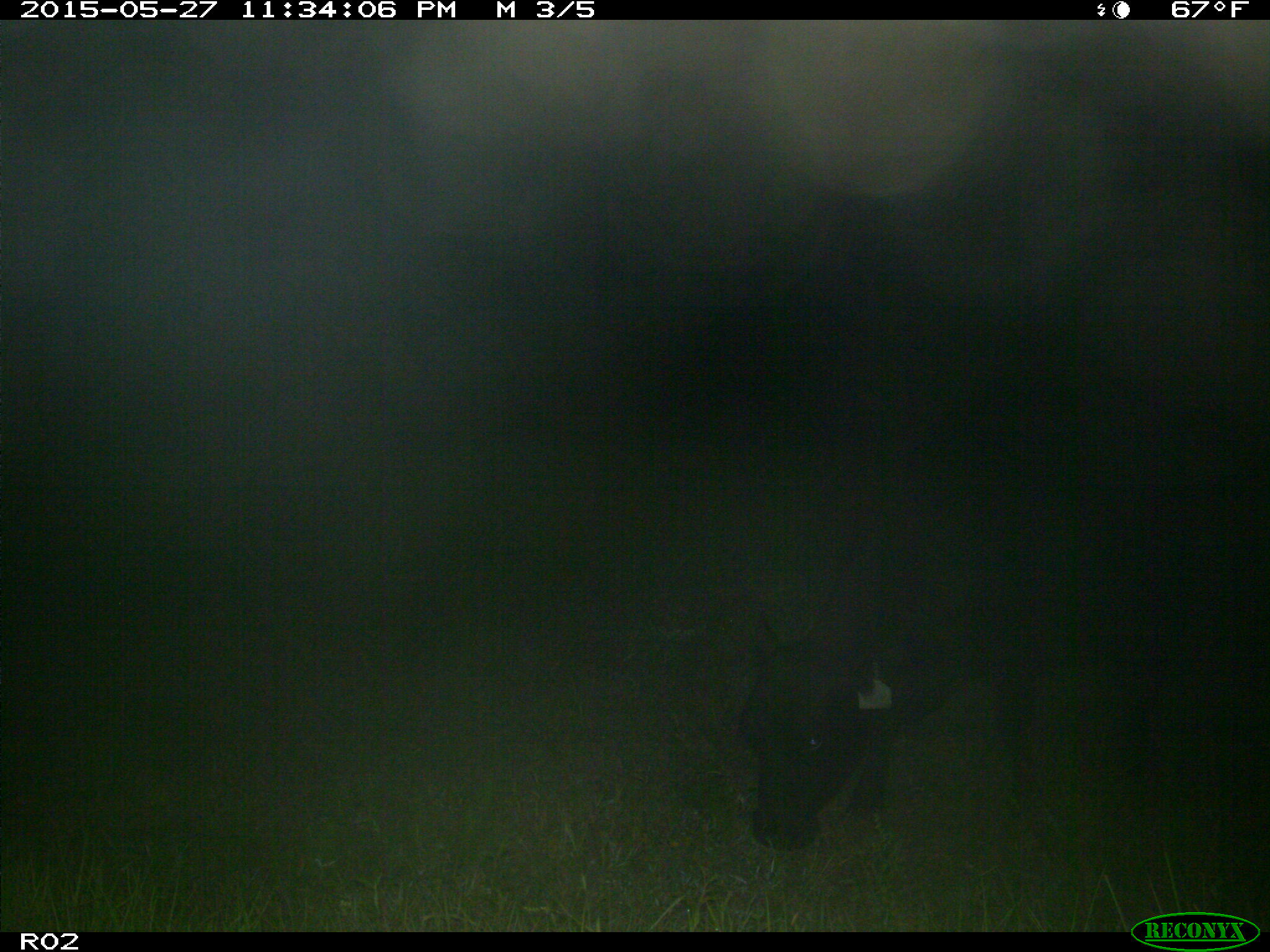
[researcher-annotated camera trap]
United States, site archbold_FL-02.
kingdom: Animalia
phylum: Chordata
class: Mammalia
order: Artiodactyla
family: Bovidae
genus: Bos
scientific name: Bos taurus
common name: domestic cow